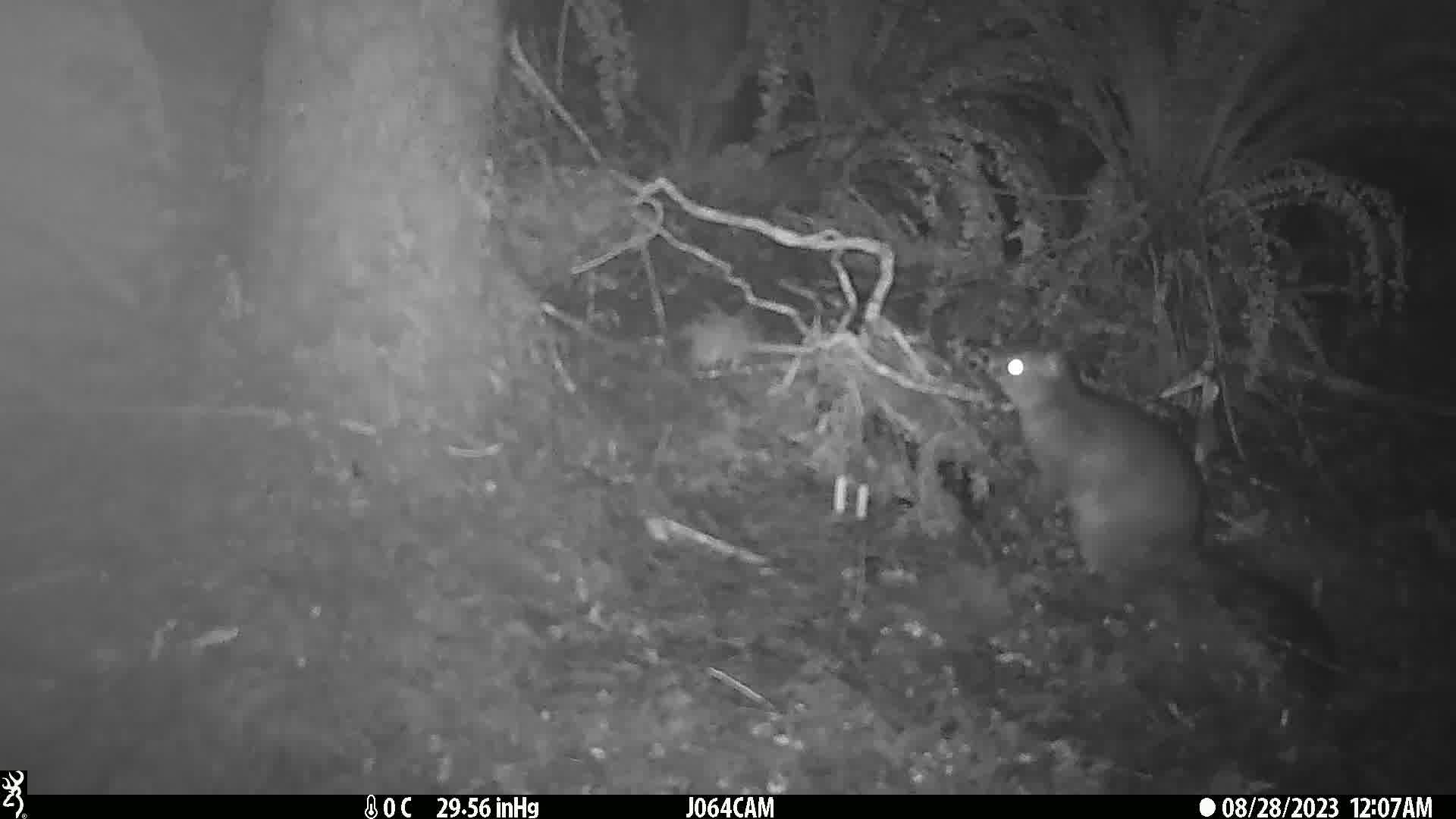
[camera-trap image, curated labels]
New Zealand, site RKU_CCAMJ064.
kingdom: Animalia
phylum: Chordata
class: Mammalia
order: Diprotodontia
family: Phalangeridae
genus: Trichosurus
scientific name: Trichosurus vulpecula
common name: common brushtail possum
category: possum